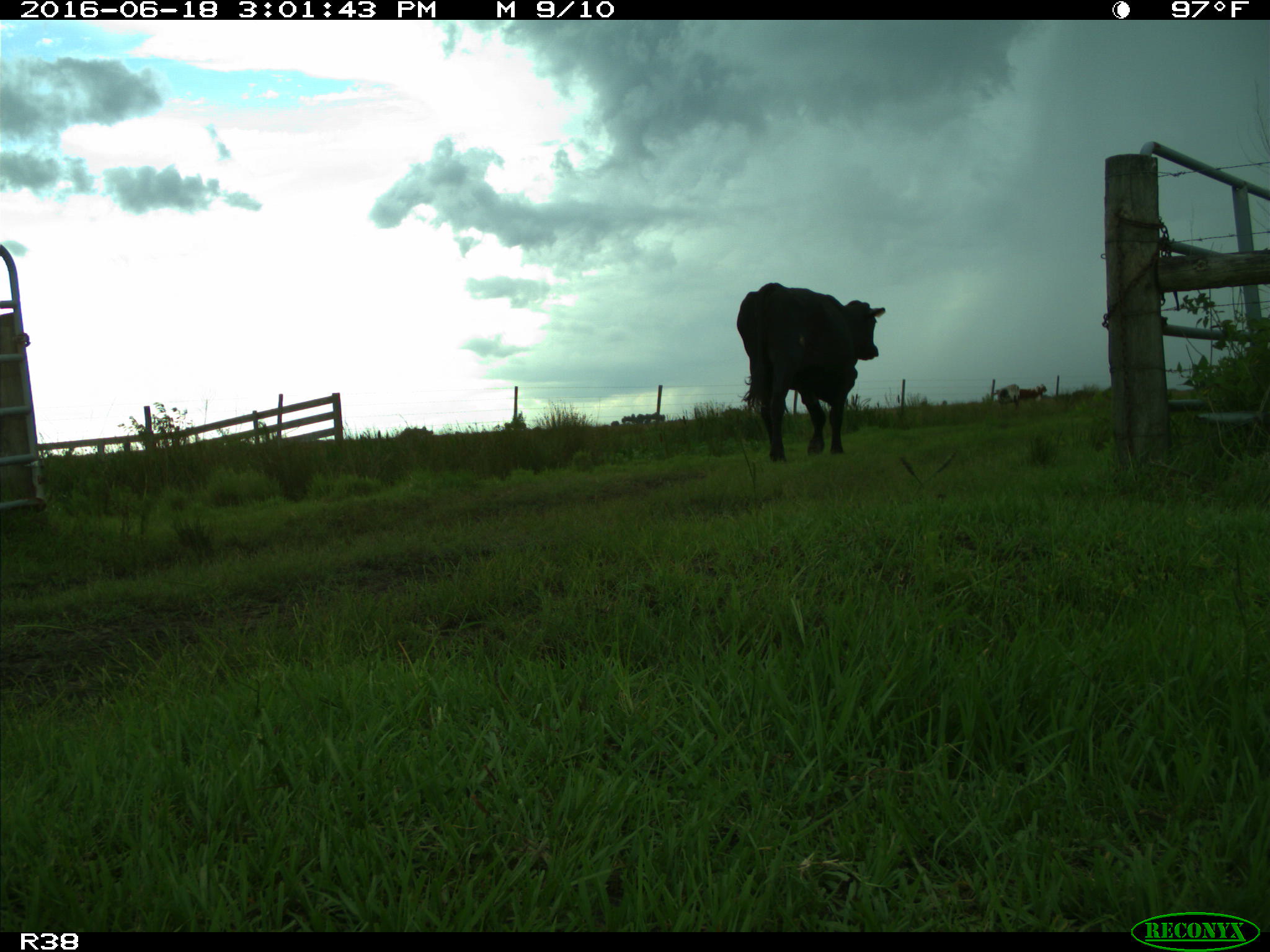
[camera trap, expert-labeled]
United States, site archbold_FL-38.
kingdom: Animalia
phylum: Chordata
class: Mammalia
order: Artiodactyla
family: Bovidae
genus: Bos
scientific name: Bos taurus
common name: domestic cow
Bos taurus (domestic cow).